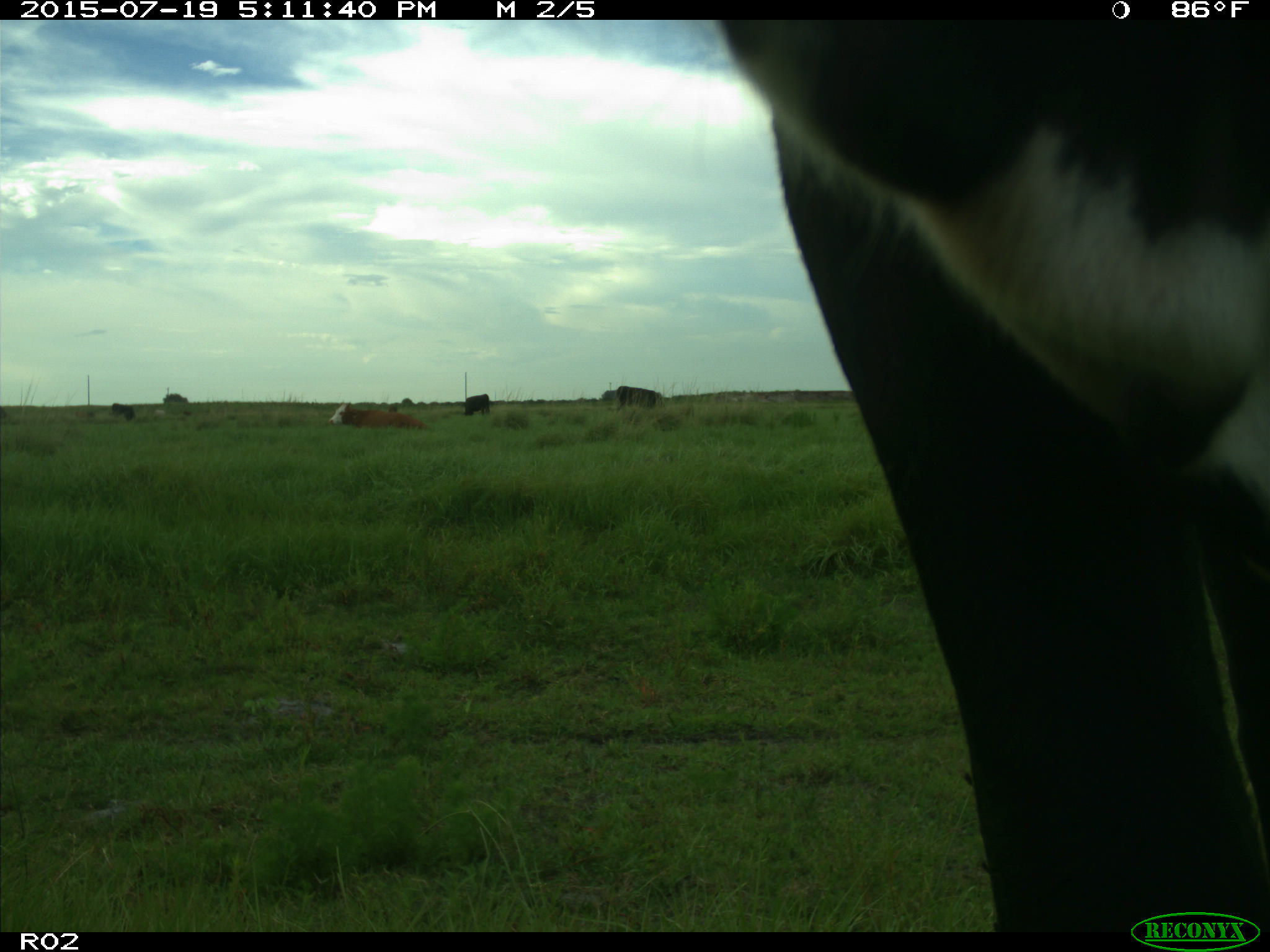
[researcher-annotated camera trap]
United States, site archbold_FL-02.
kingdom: Animalia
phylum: Chordata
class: Mammalia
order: Artiodactyla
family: Bovidae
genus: Bos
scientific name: Bos taurus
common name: domestic cow